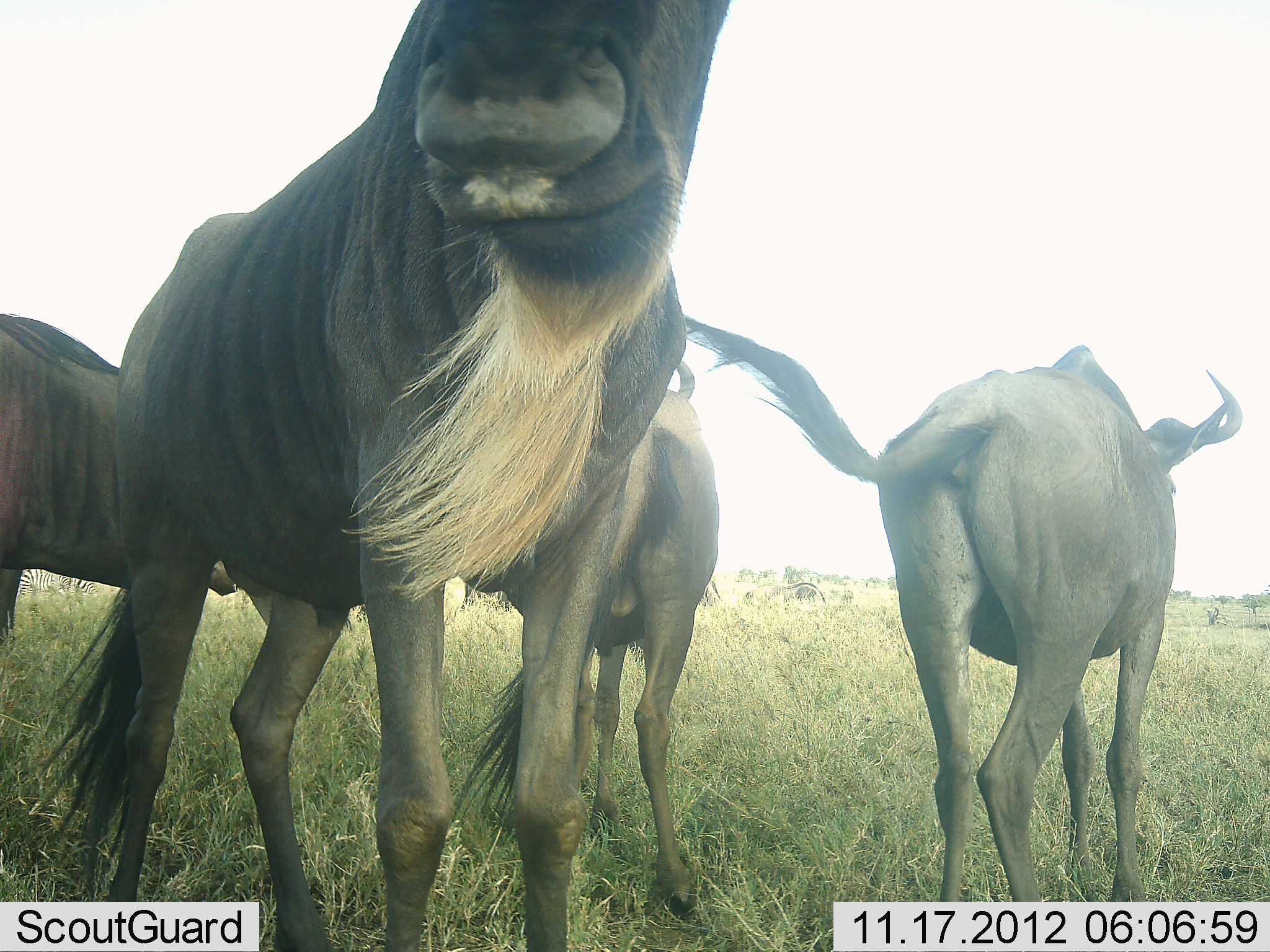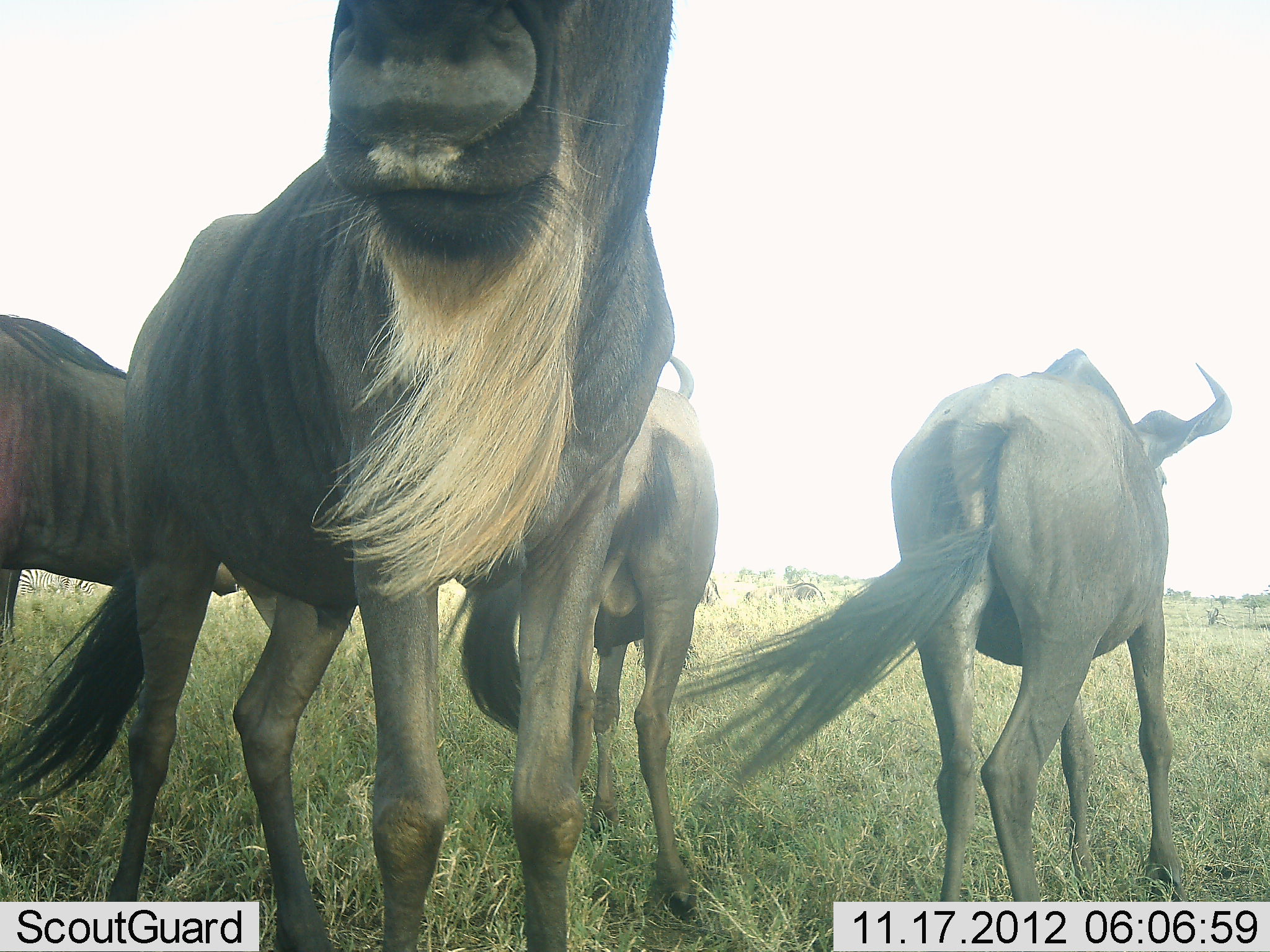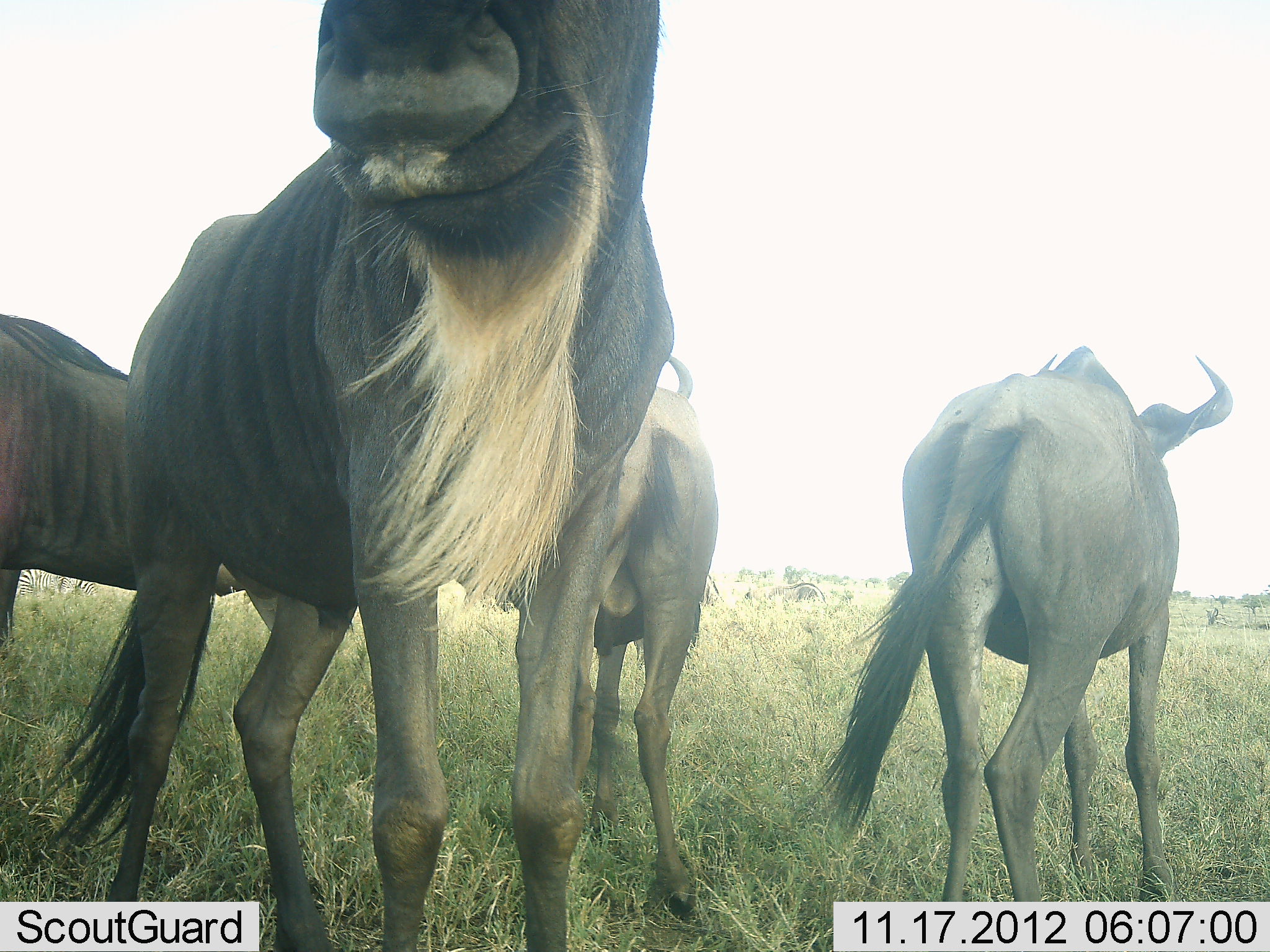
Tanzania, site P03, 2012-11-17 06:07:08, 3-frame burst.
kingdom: Animalia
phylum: Chordata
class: Mammalia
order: Artiodactyla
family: Bovidae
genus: Connochaetes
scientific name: Connochaetes taurinus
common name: blue wildebeest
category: wildebeest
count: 4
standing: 100%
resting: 0%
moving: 20%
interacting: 0%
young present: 0%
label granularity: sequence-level